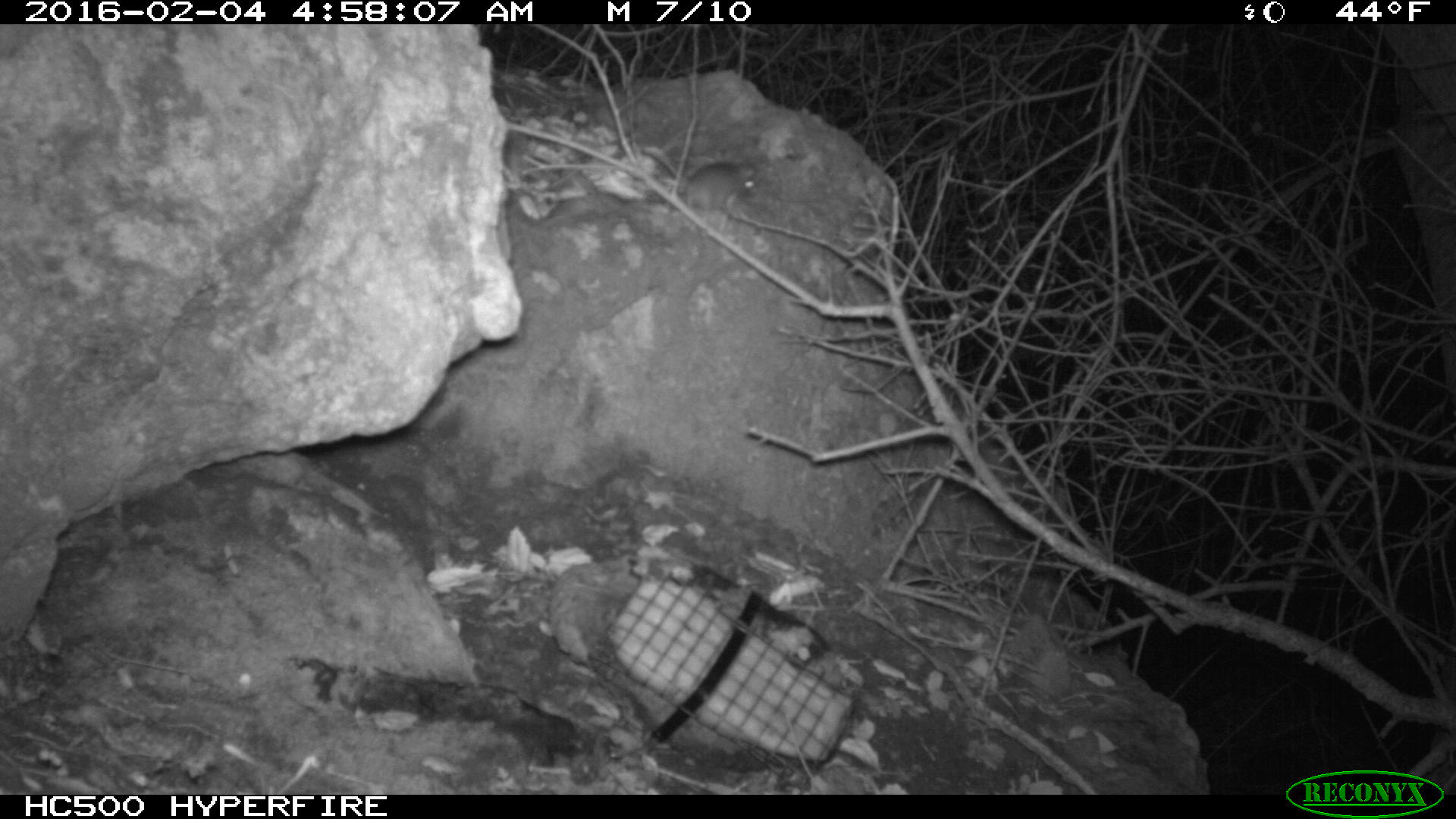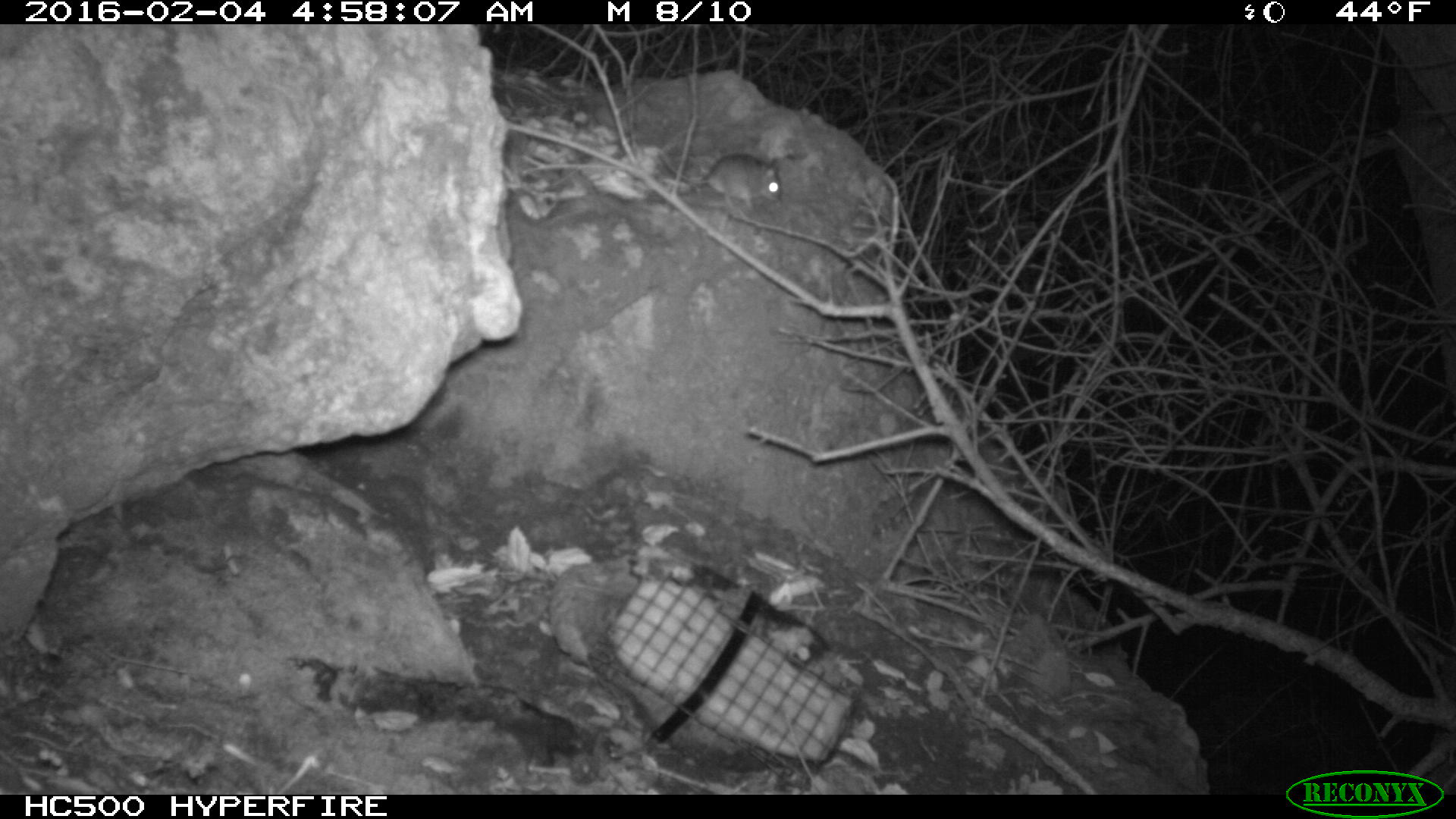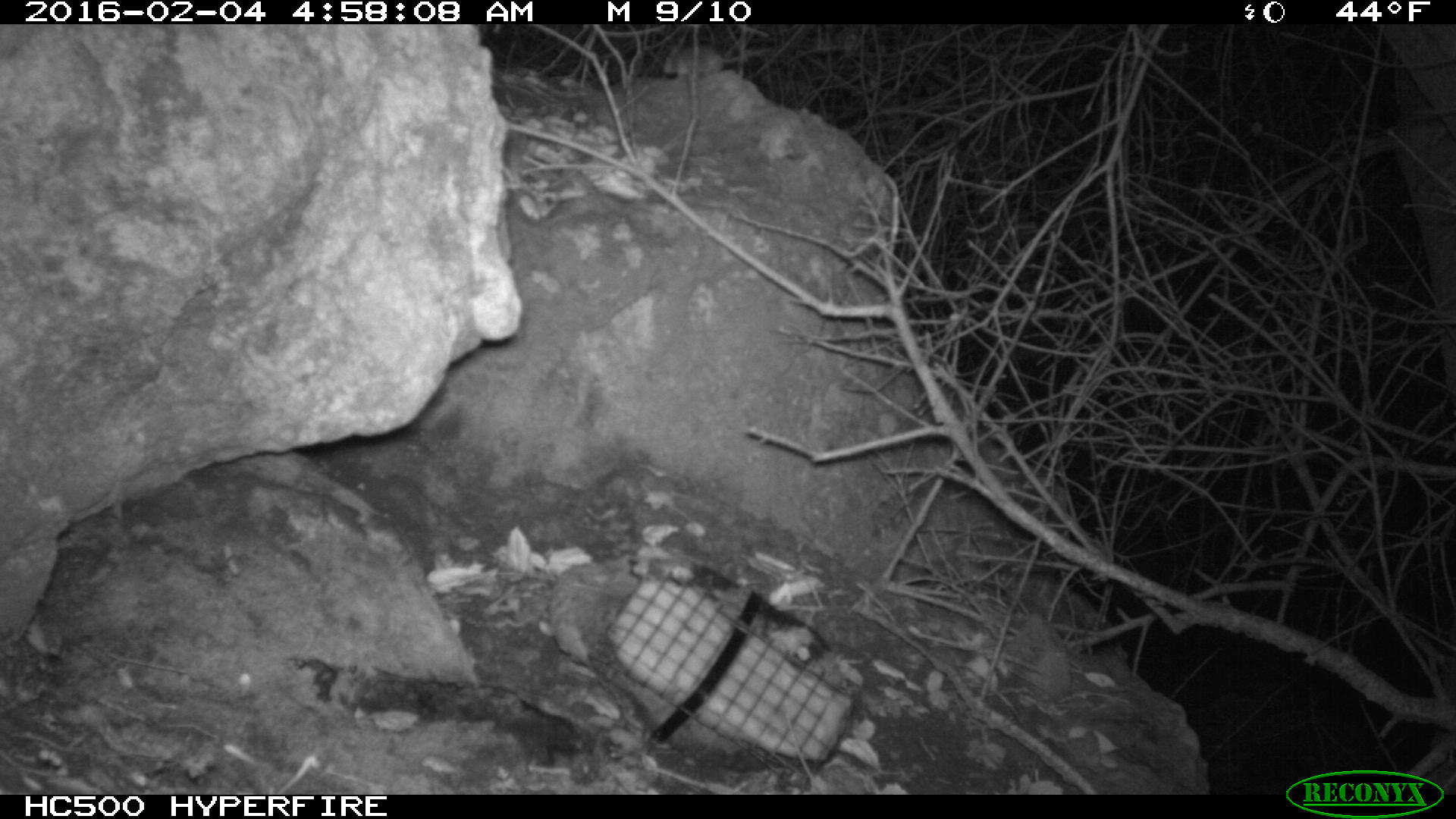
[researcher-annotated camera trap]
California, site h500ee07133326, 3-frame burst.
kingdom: Animalia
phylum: Chordata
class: Mammalia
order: Rodentia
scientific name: Rodentia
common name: rodent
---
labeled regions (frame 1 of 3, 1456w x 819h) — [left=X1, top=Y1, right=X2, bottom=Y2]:
rodent: [left=643, top=146, right=761, bottom=210]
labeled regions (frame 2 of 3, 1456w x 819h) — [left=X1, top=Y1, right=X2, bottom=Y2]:
rodent: [left=658, top=152, right=781, bottom=209]